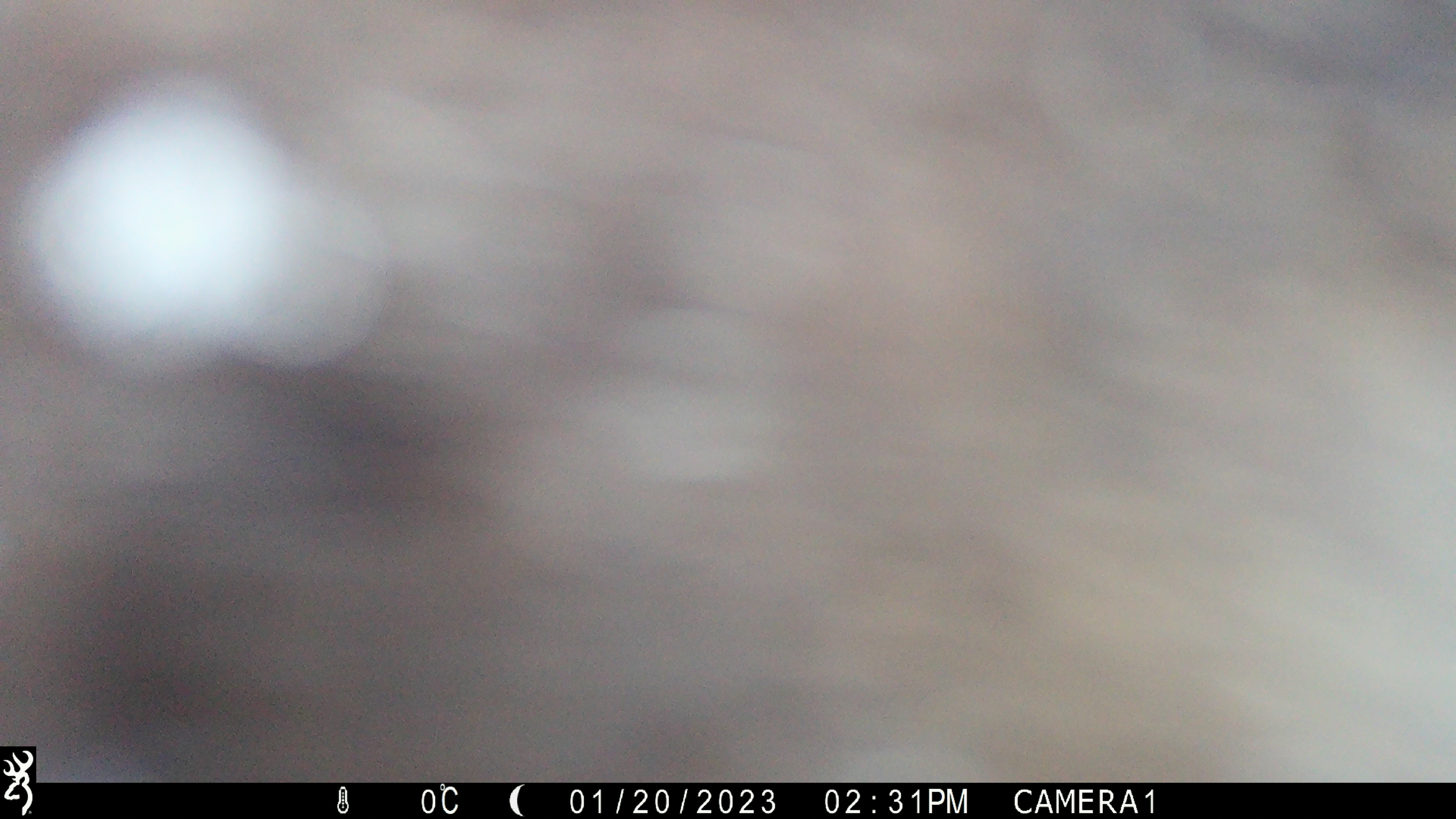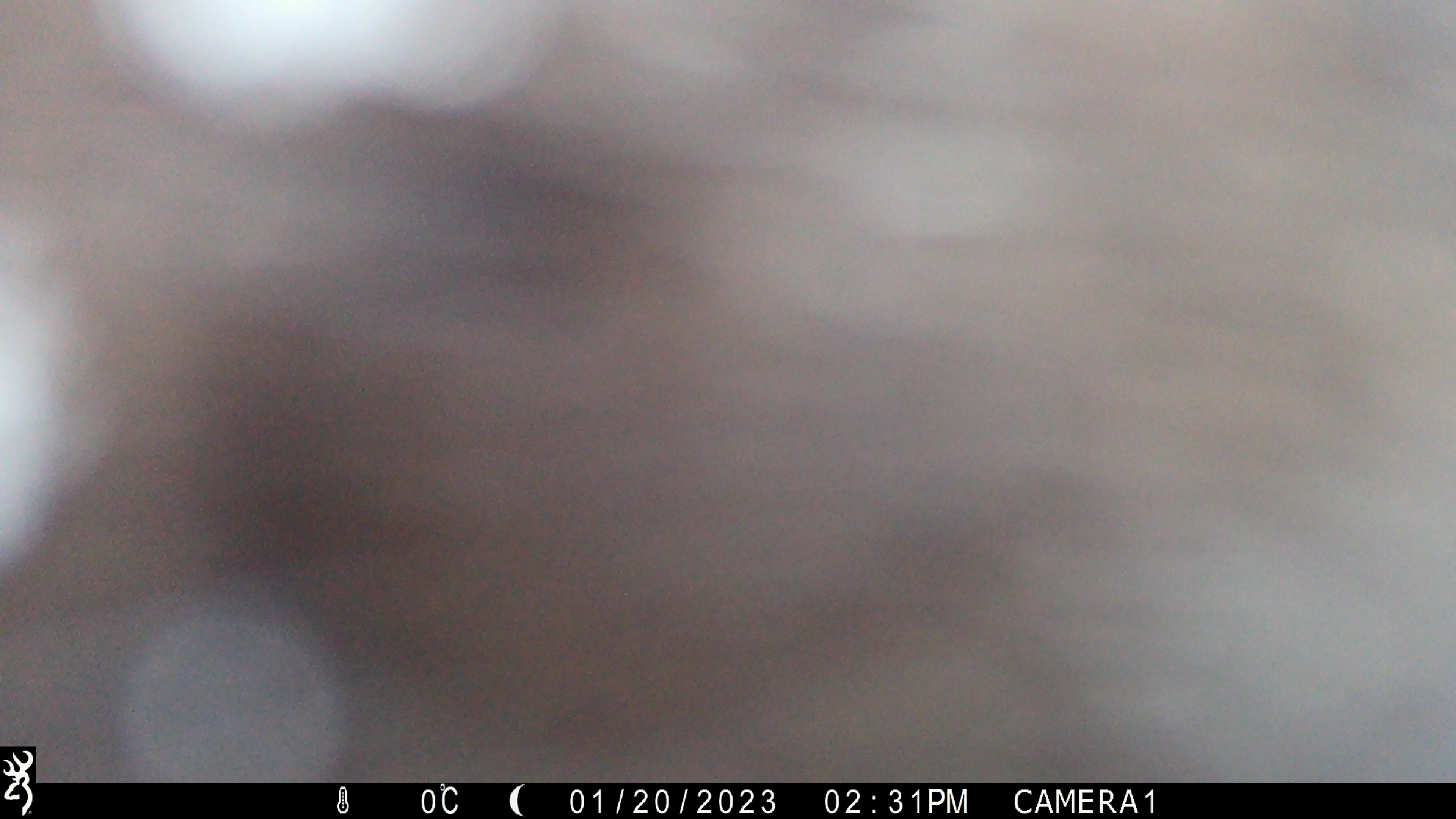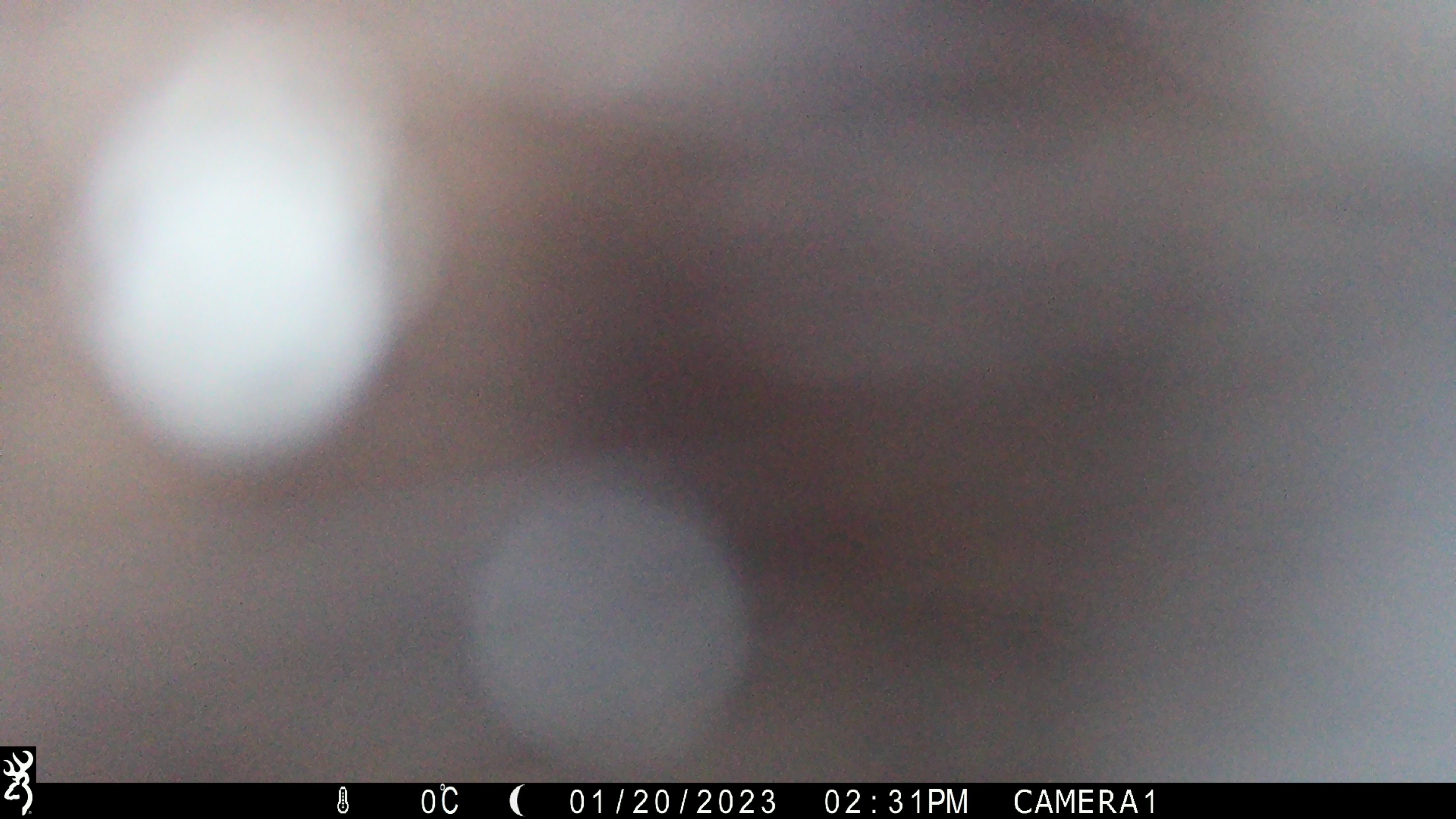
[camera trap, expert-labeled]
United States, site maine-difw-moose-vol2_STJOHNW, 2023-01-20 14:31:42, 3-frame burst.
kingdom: Animalia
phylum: Chordata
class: Mammalia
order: Artiodactyla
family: Cervidae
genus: Alces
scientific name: Alces alces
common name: moose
Moose (Alces alces).